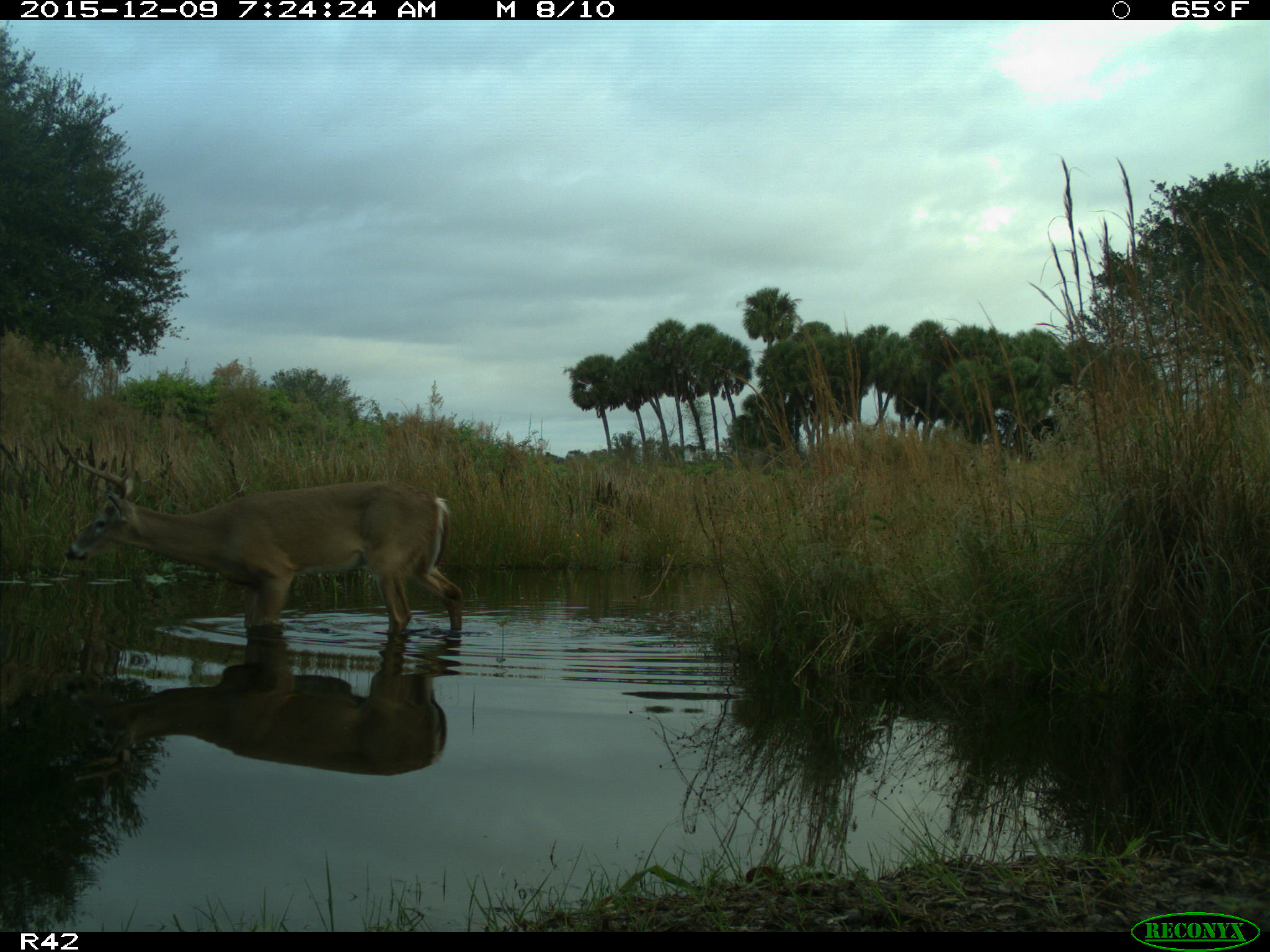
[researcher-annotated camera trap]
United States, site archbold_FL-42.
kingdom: Animalia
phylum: Chordata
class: Mammalia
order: Artiodactyla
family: Cervidae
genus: Odocoileus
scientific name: Odocoileus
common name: deer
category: unidentified deer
Unidentified deer (deer) (Odocoileus).